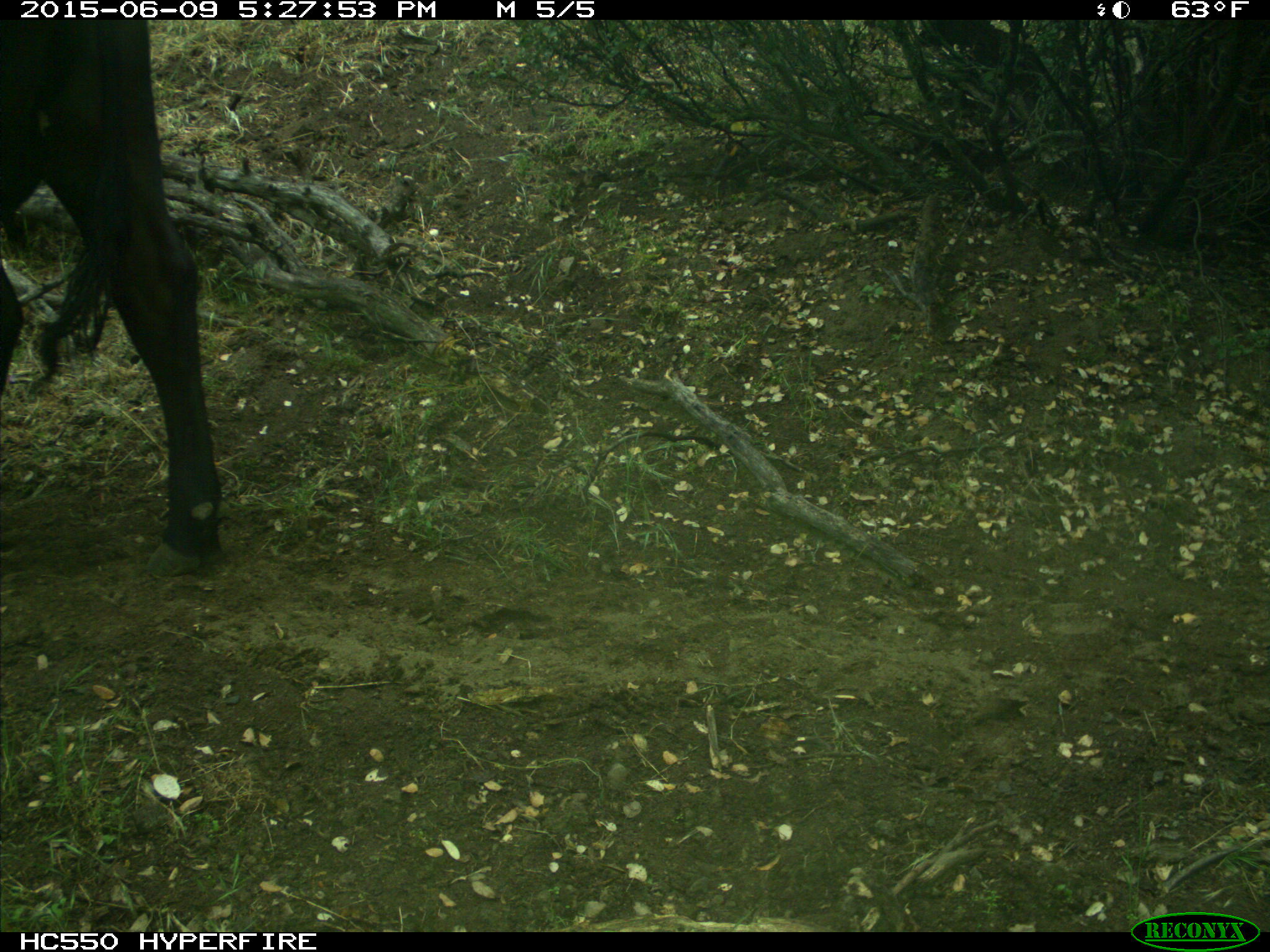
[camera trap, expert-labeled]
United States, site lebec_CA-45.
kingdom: Animalia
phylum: Chordata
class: Mammalia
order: Artiodactyla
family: Bovidae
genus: Bos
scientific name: Bos taurus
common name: domestic cow